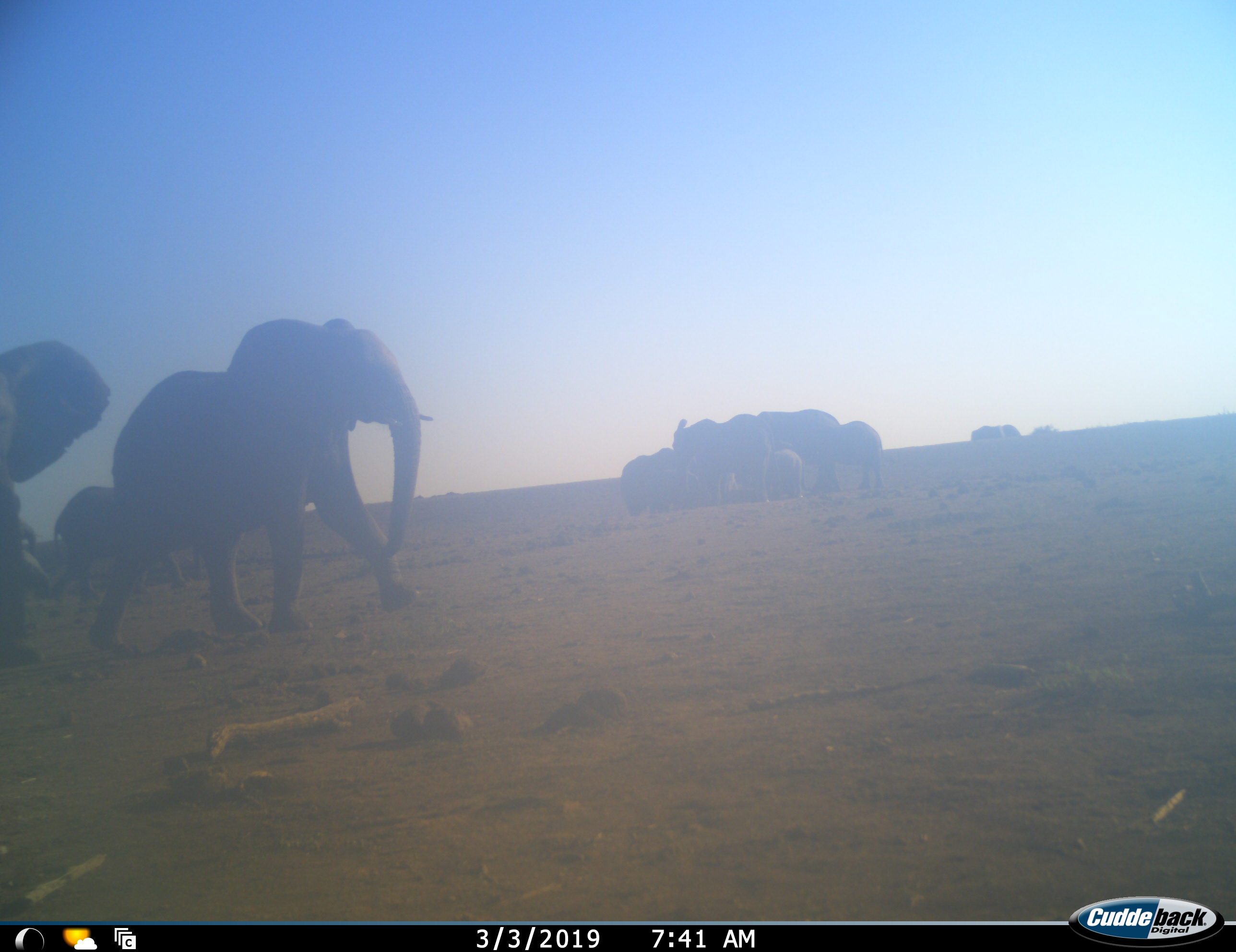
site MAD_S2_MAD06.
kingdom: Animalia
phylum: Chordata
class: Mammalia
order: Proboscidea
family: Elephantidae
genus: Loxodonta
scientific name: Loxodonta africana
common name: african bush elephant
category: elephant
Elephant (african bush elephant) (Loxodonta africana), count 9. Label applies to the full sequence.